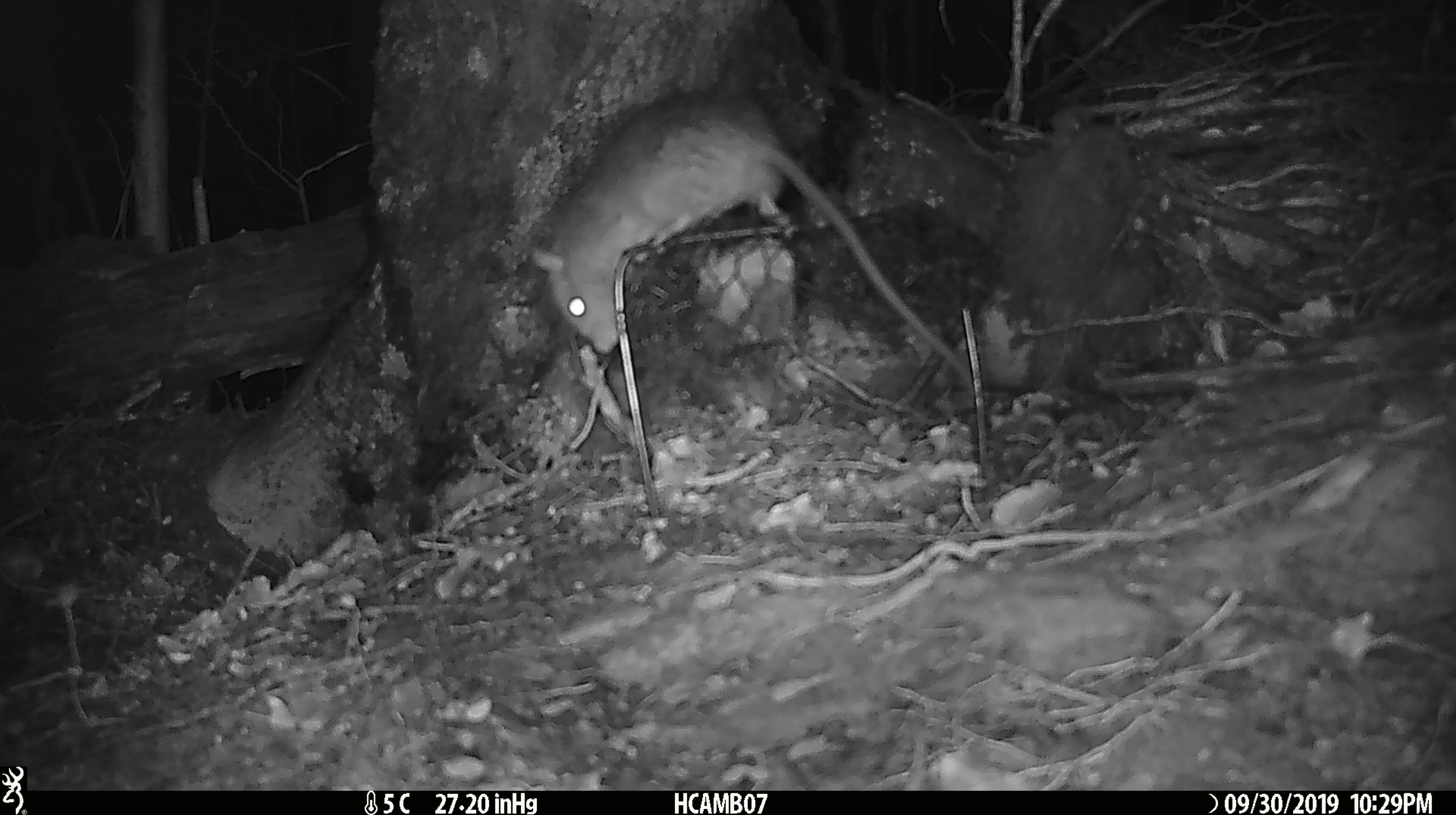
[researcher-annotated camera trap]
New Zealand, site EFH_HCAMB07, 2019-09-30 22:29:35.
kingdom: Animalia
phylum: Chordata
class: Mammalia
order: Rodentia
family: Muridae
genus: Rattus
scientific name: Rattus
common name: rat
Rat (Rattus).